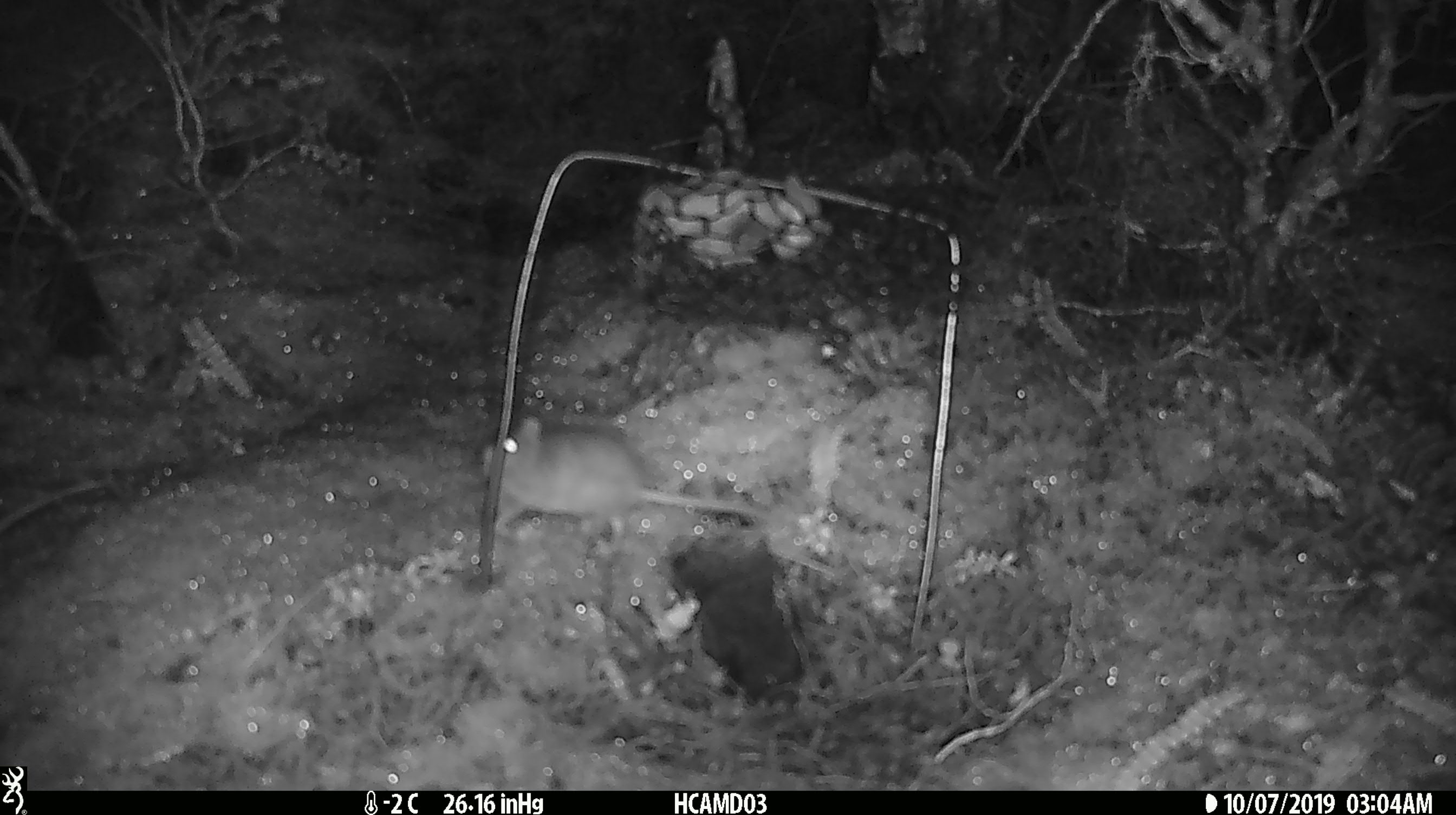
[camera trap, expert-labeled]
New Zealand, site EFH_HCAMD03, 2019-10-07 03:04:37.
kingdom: Animalia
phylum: Chordata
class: Mammalia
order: Rodentia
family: Muridae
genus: Mus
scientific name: Mus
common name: mouse